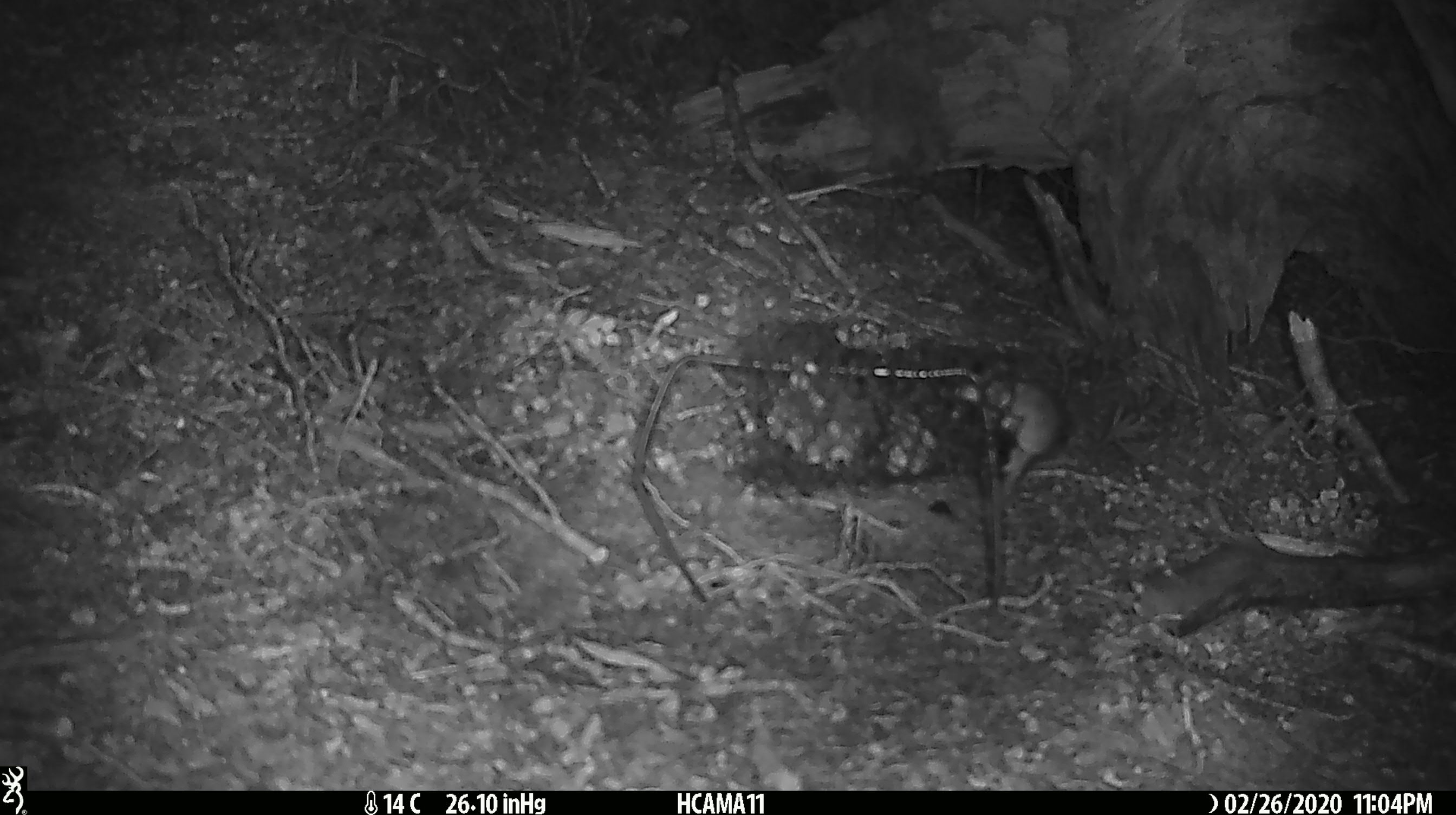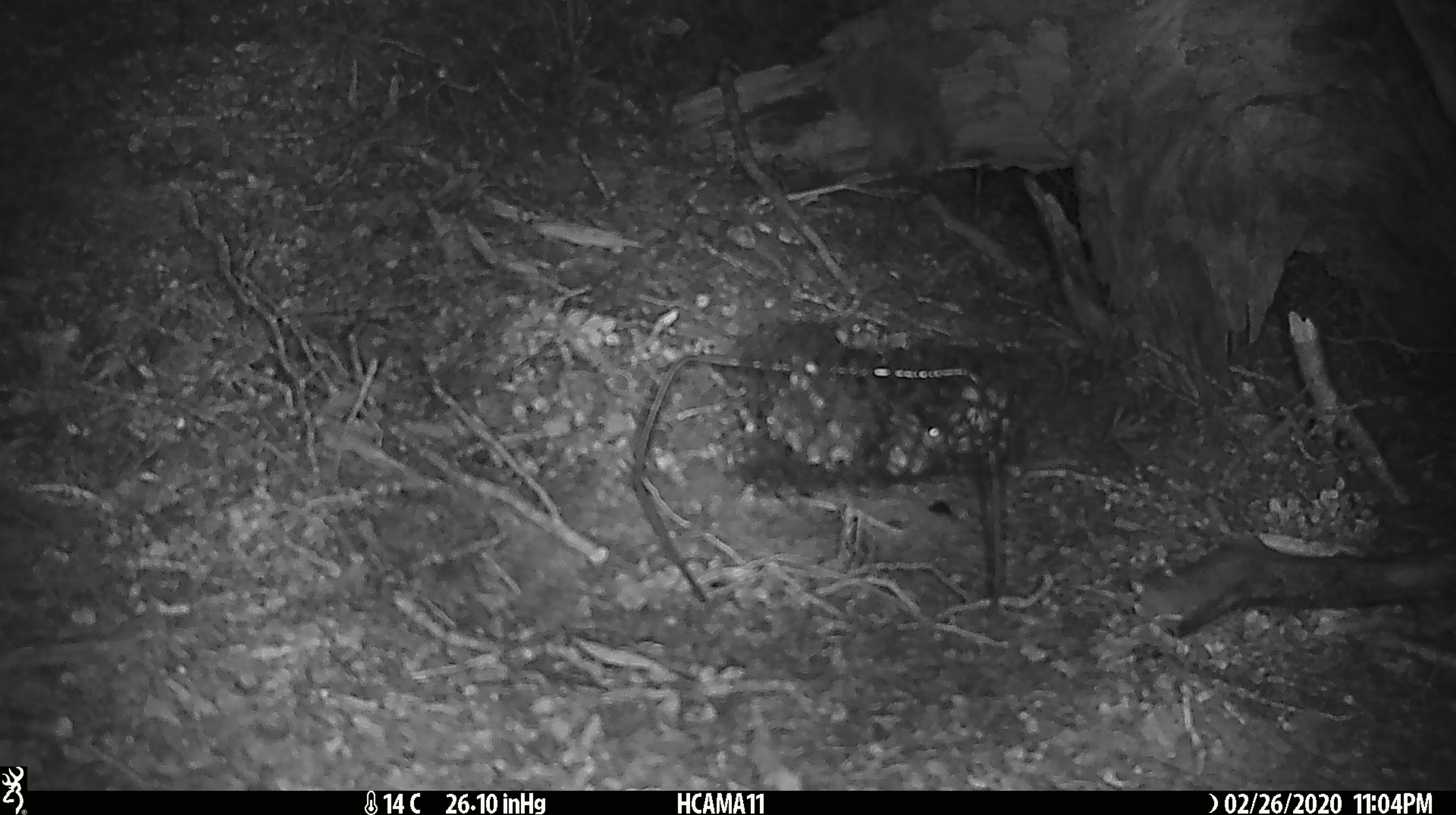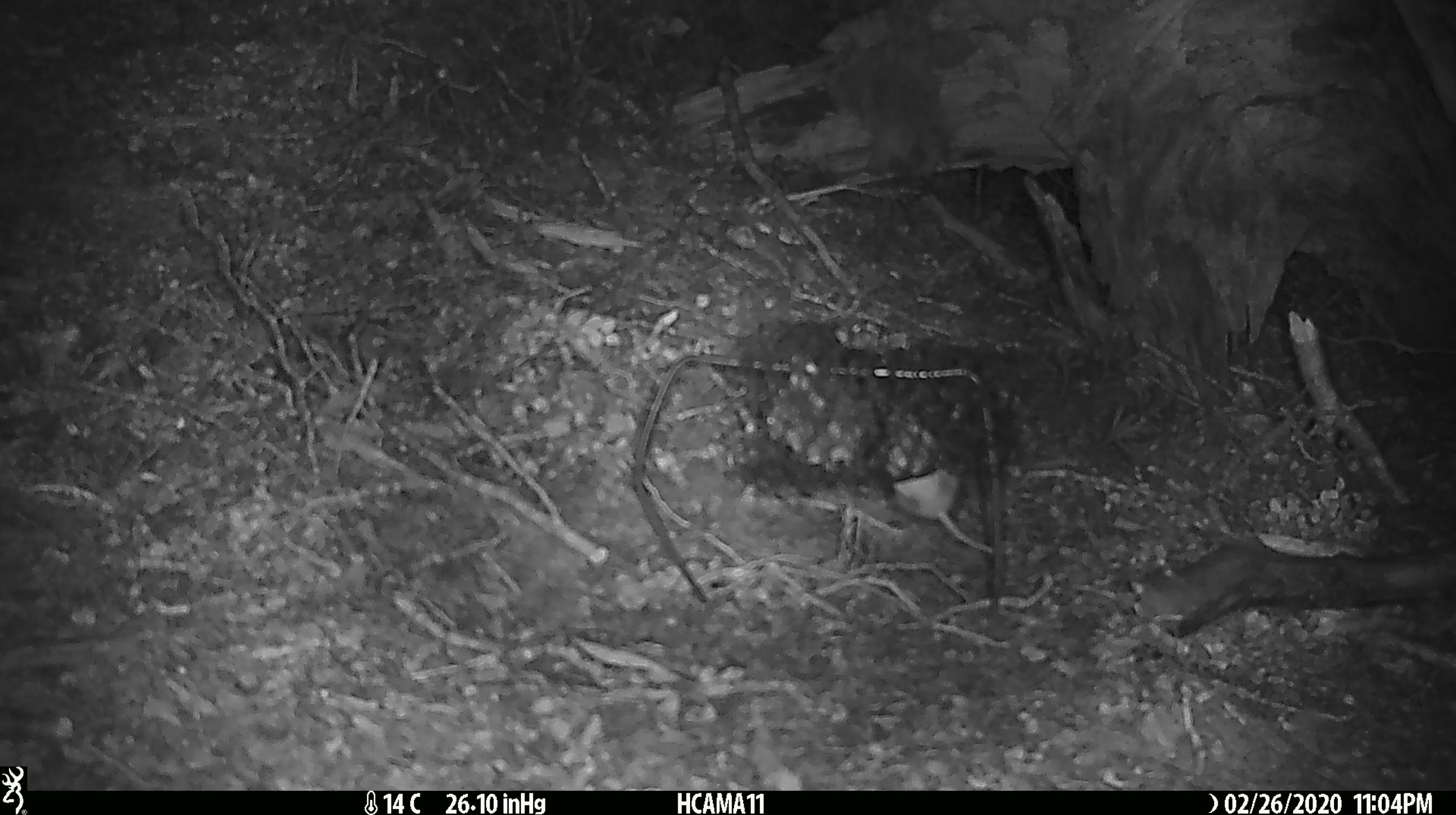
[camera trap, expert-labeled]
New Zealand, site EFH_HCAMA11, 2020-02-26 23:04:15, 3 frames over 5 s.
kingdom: Animalia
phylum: Chordata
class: Mammalia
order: Rodentia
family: Muridae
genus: Mus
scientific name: Mus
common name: mouse